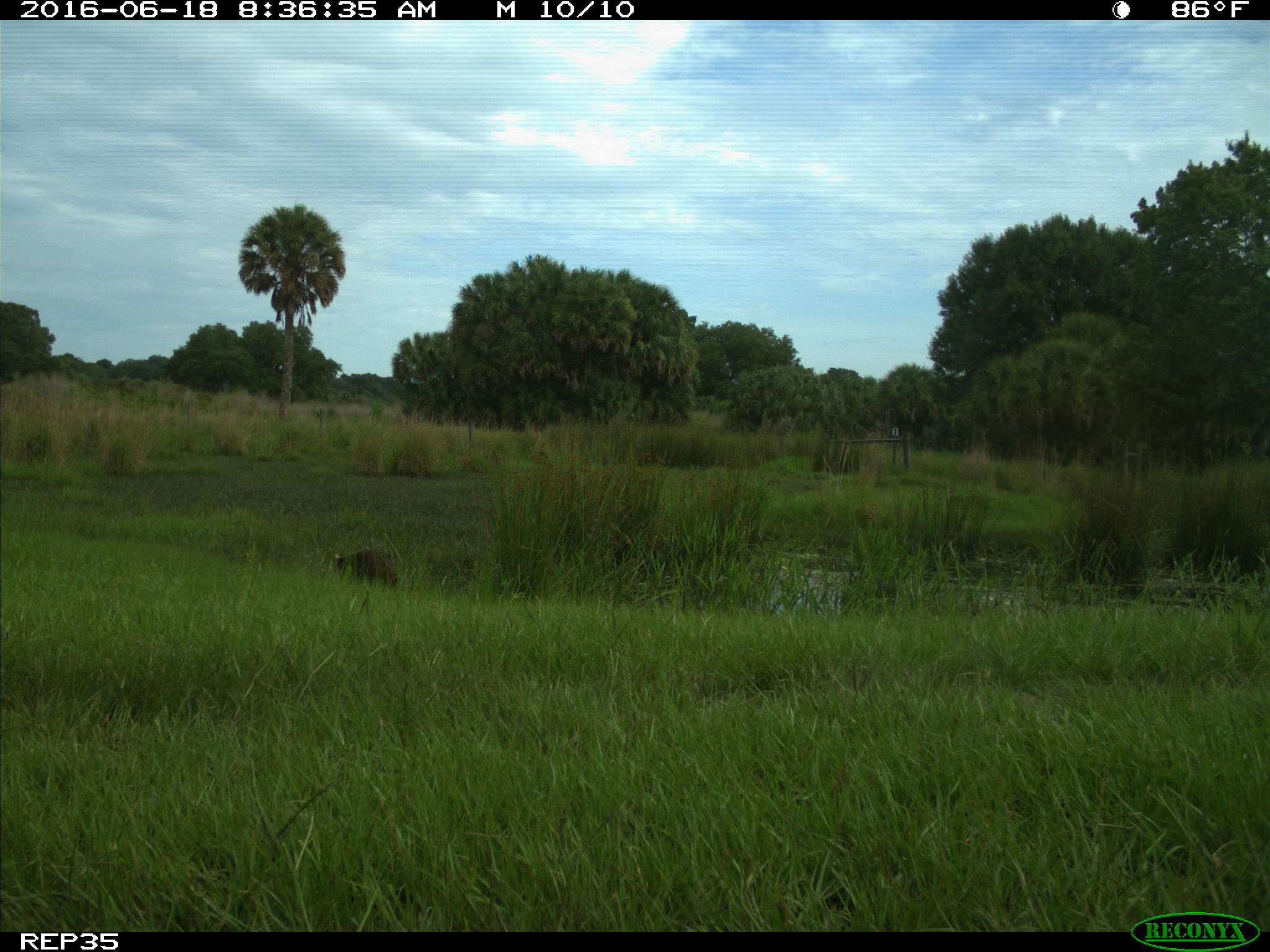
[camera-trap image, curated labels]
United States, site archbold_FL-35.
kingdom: Animalia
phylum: Chordata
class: Mammalia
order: Carnivora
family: Procyonidae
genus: Procyon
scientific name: Procyon lotor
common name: common raccoon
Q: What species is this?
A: Procyon lotor (common raccoon).